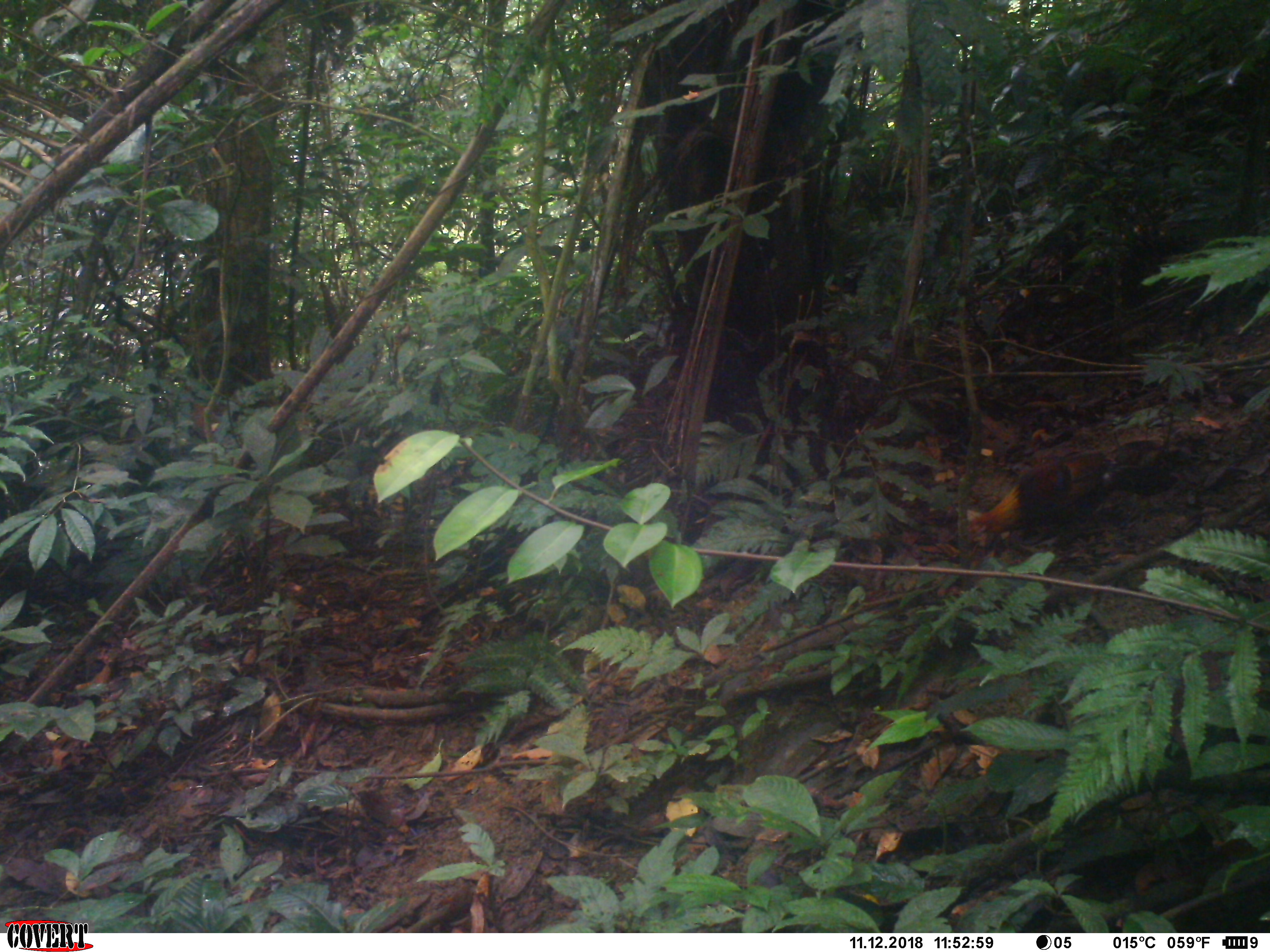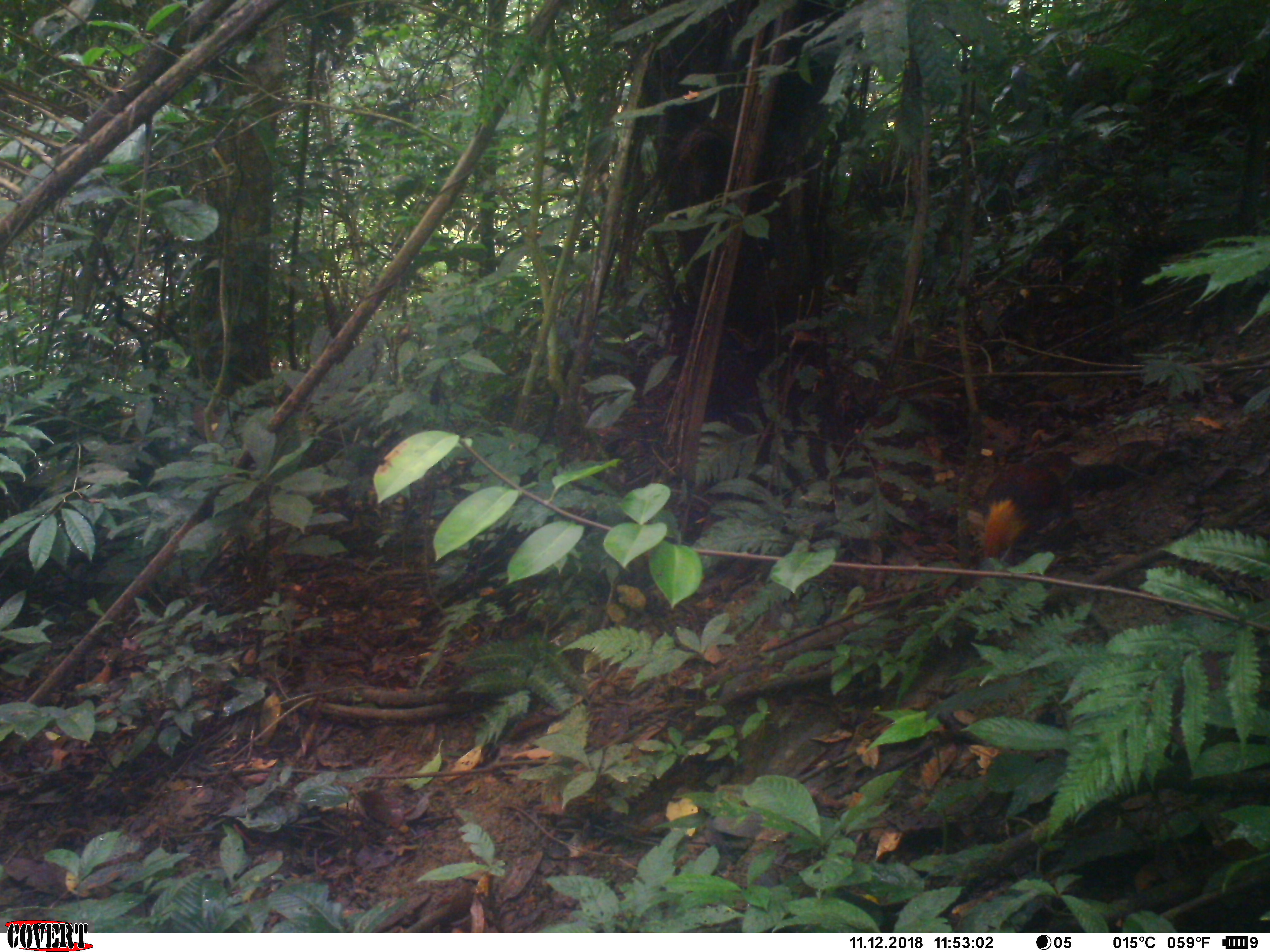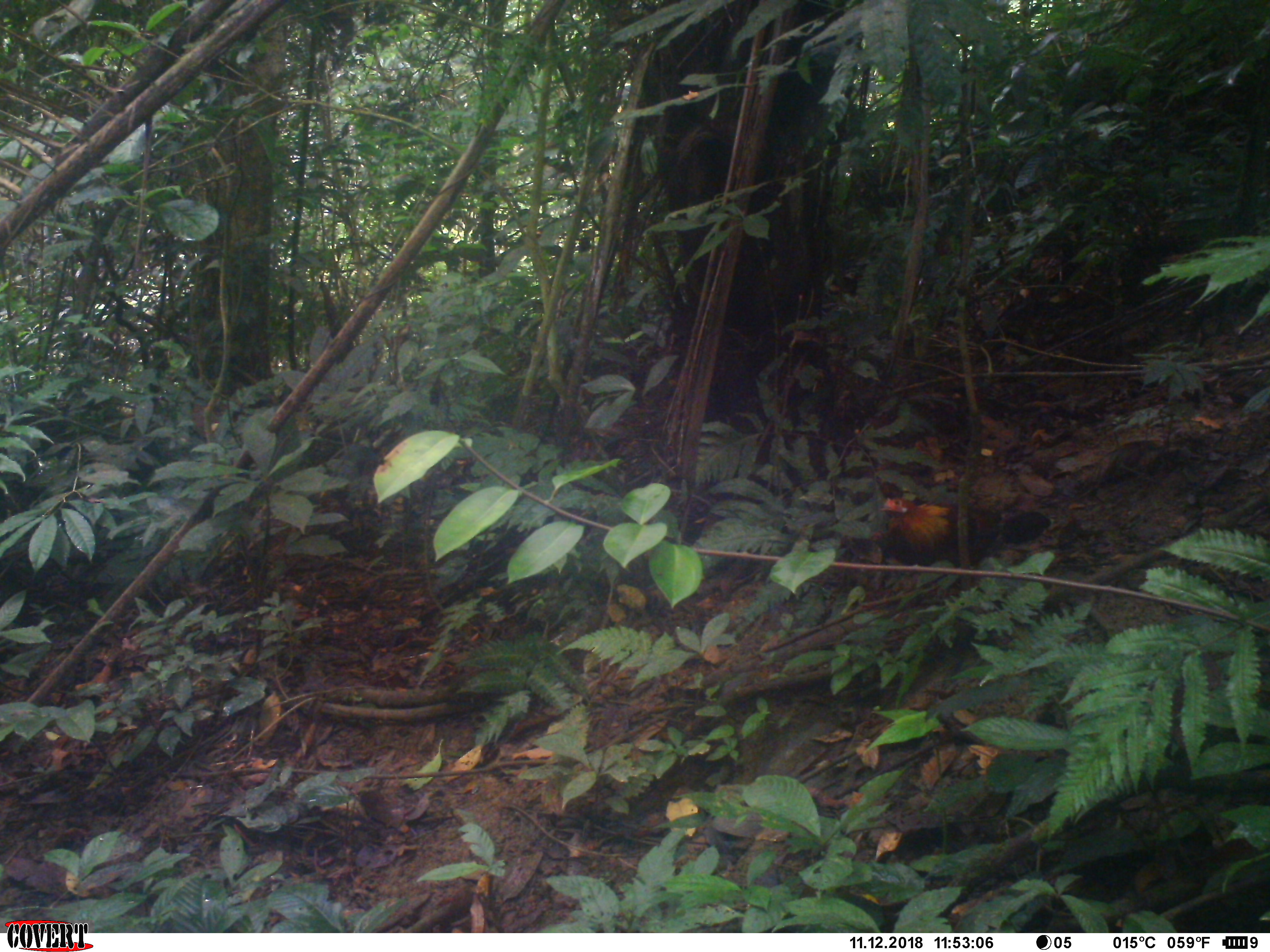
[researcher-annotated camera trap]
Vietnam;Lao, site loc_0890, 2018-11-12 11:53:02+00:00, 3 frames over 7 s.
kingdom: Animalia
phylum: Chordata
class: Aves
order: Galliformes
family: Phasianidae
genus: Gallus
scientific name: Gallus gallus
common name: red junglefowl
Red junglefowl (Gallus gallus). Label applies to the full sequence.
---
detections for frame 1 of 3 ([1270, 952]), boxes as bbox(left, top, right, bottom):
red junglefowl: bbox(964, 441, 1176, 550)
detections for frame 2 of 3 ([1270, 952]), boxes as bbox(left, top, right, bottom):
red junglefowl: bbox(980, 451, 1126, 562)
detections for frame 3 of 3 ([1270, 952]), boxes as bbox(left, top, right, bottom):
red junglefowl: bbox(879, 495, 1052, 570)